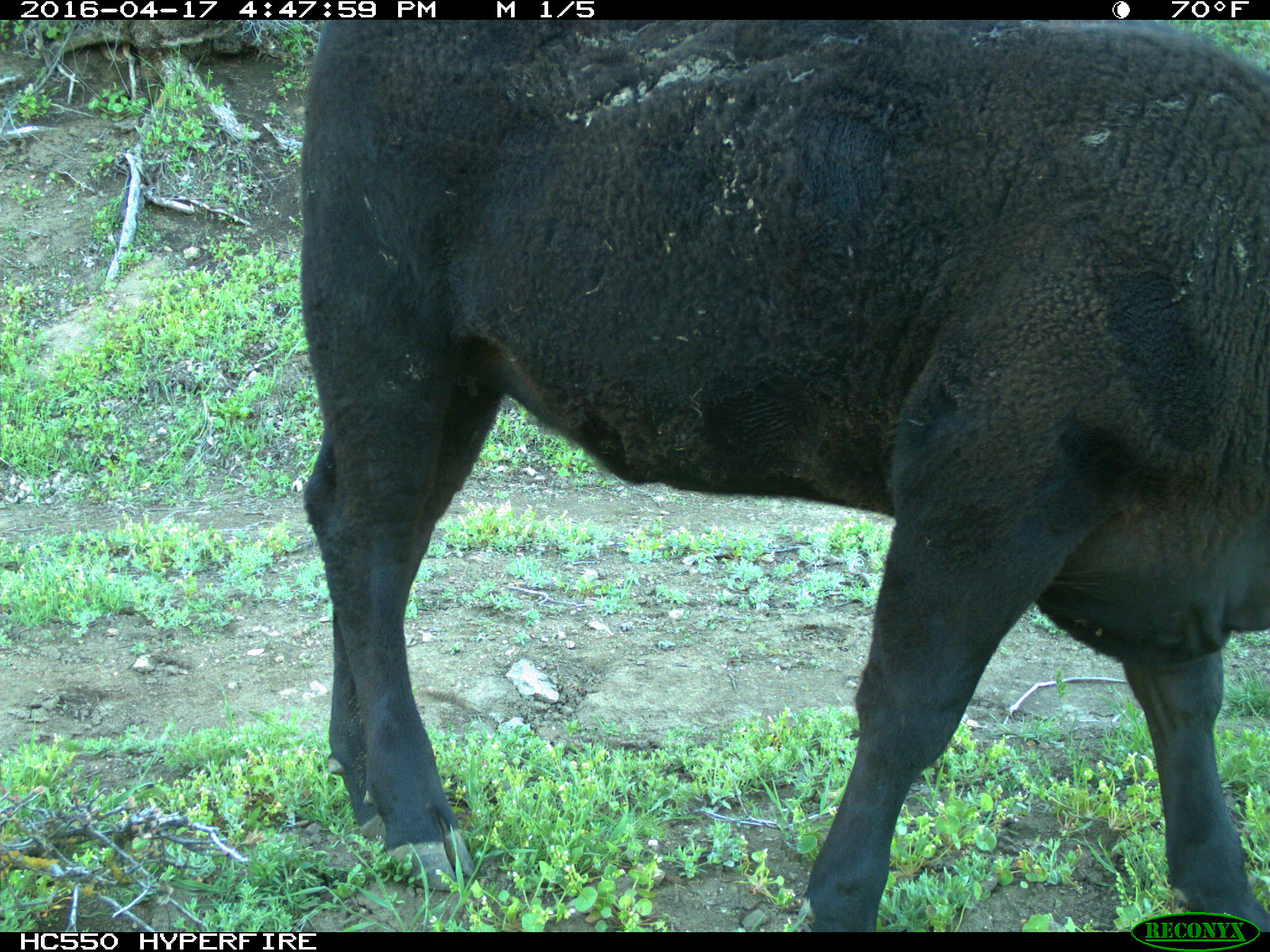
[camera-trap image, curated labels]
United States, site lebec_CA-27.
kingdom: Animalia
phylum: Chordata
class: Mammalia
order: Artiodactyla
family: Bovidae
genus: Bos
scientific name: Bos taurus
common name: domestic cow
Bos taurus (domestic cow).